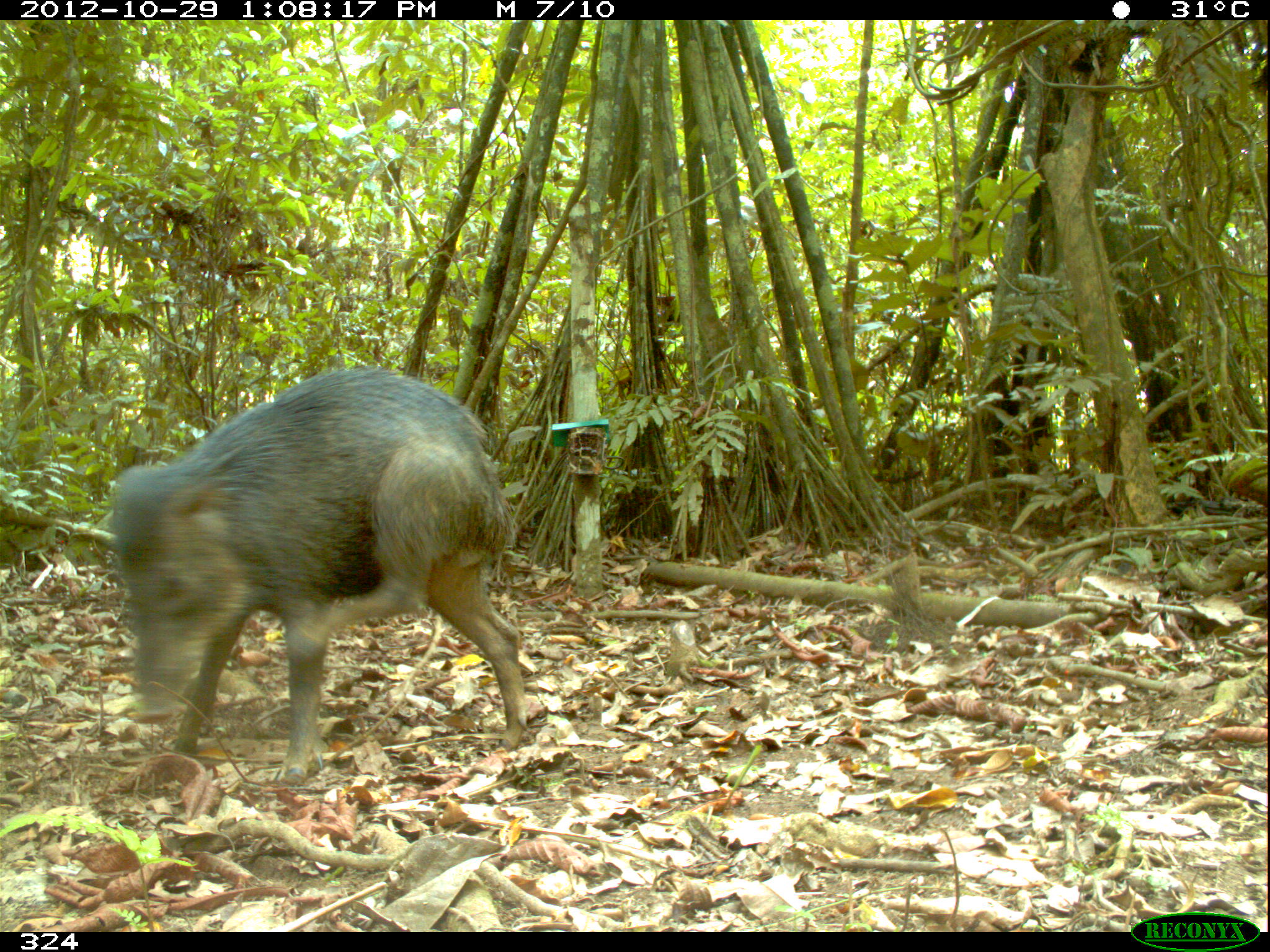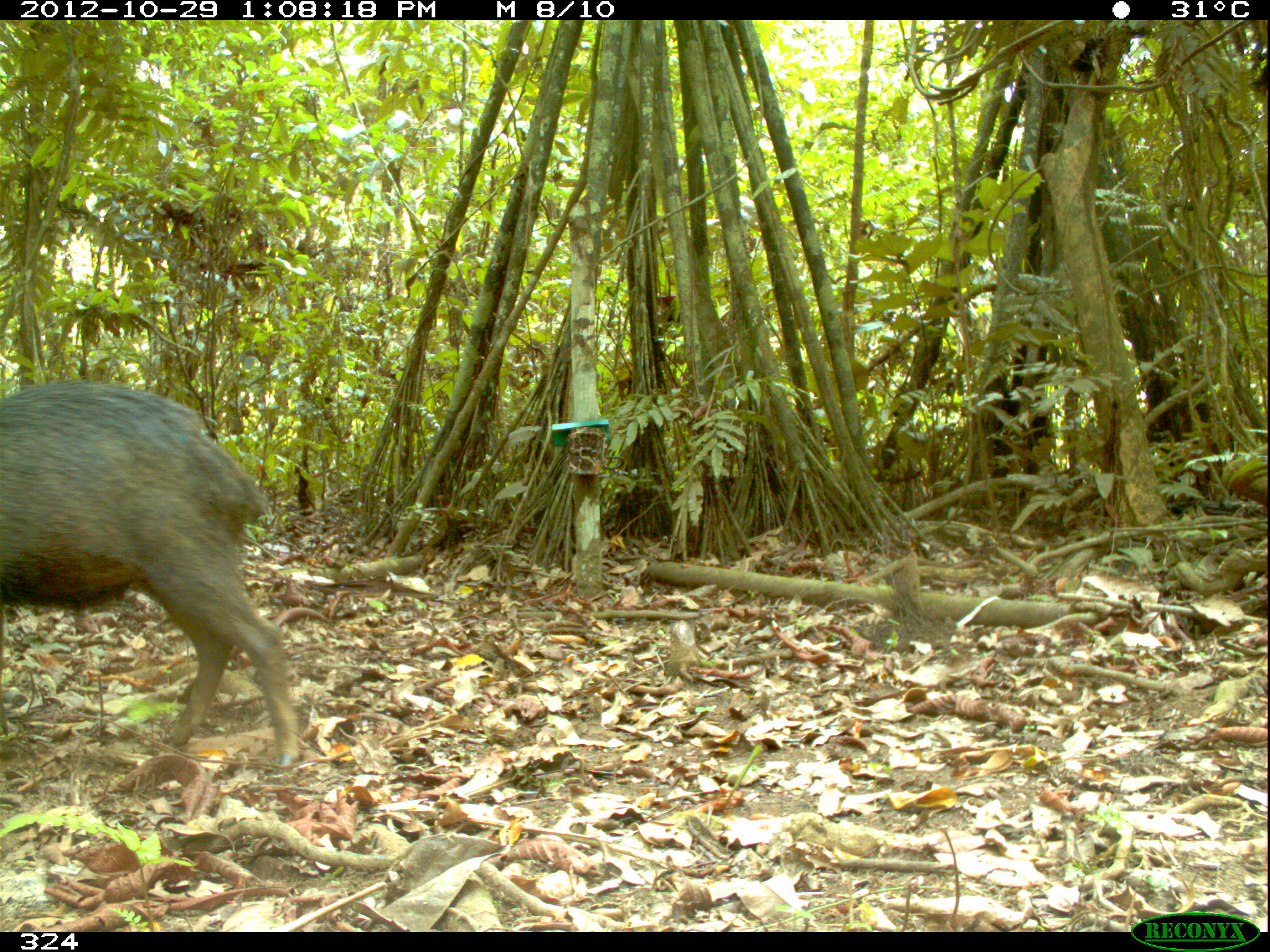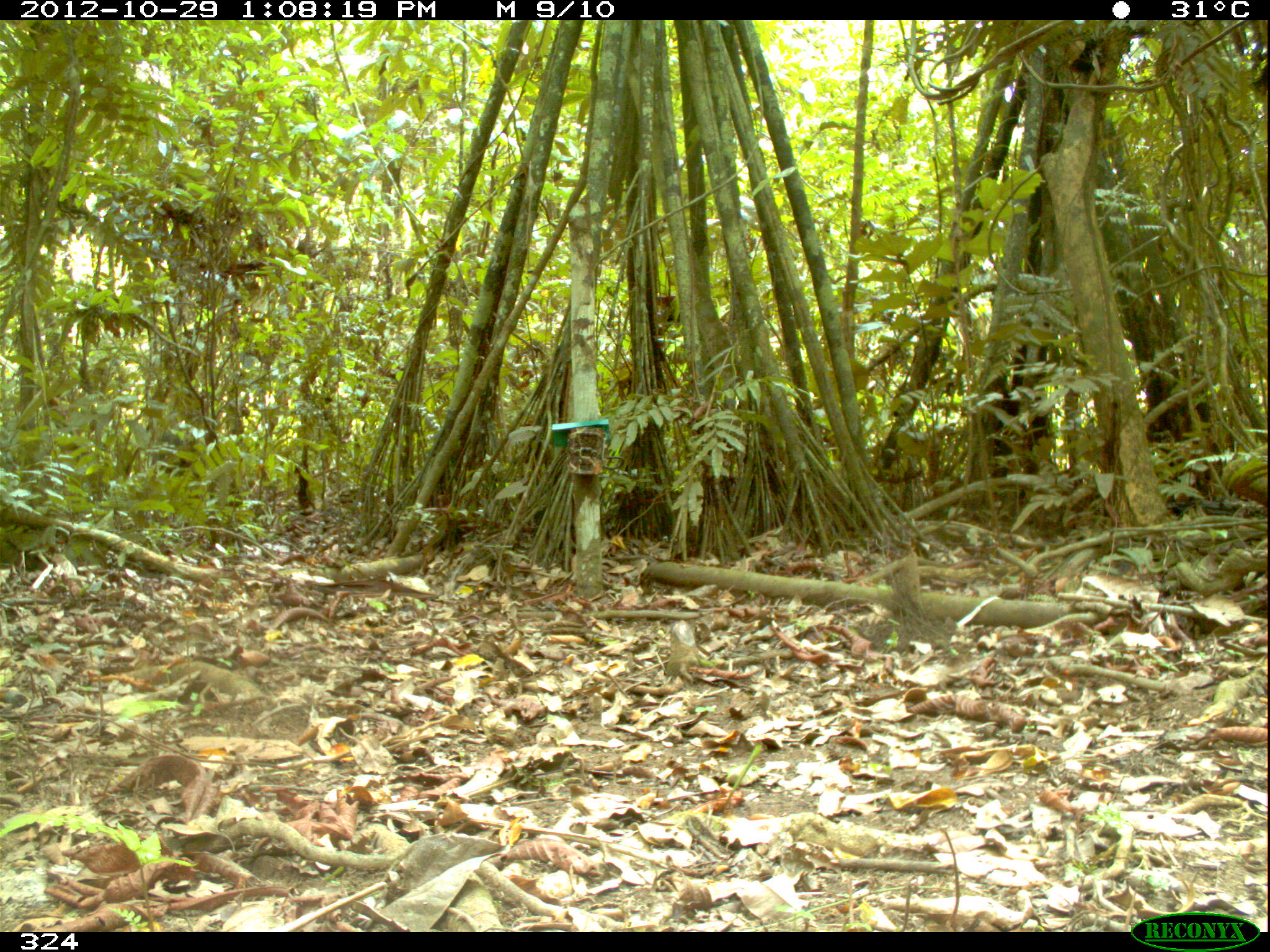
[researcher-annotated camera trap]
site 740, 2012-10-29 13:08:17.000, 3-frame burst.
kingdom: Animalia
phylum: Chordata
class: Mammalia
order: Artiodactyla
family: Tayassuidae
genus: Tayassu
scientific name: Tayassu pecari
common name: white-lipped peccary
Tayassu pecari (white-lipped peccary).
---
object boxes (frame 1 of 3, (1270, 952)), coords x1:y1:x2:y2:
tayassu pecari: 108:366:528:781